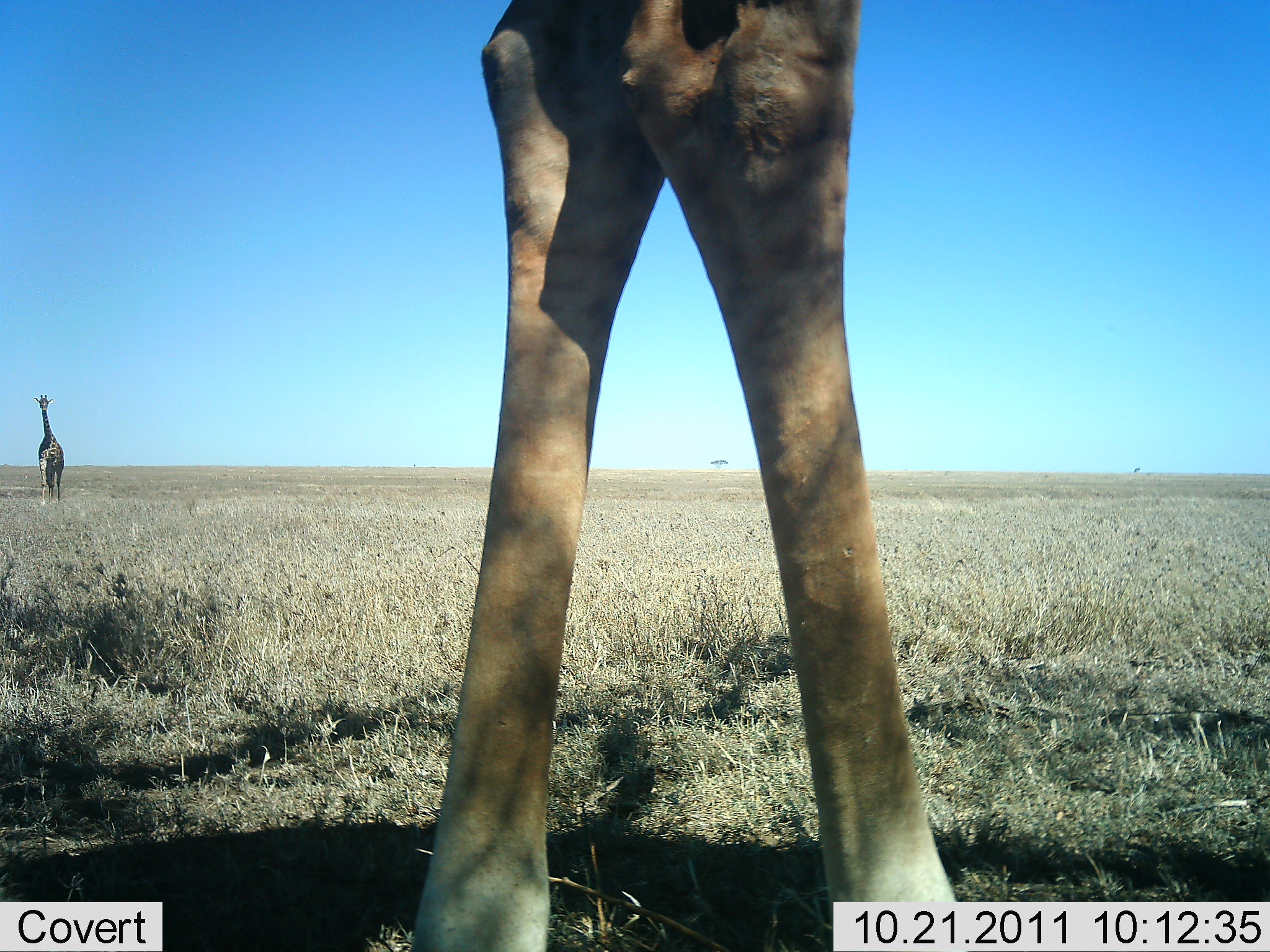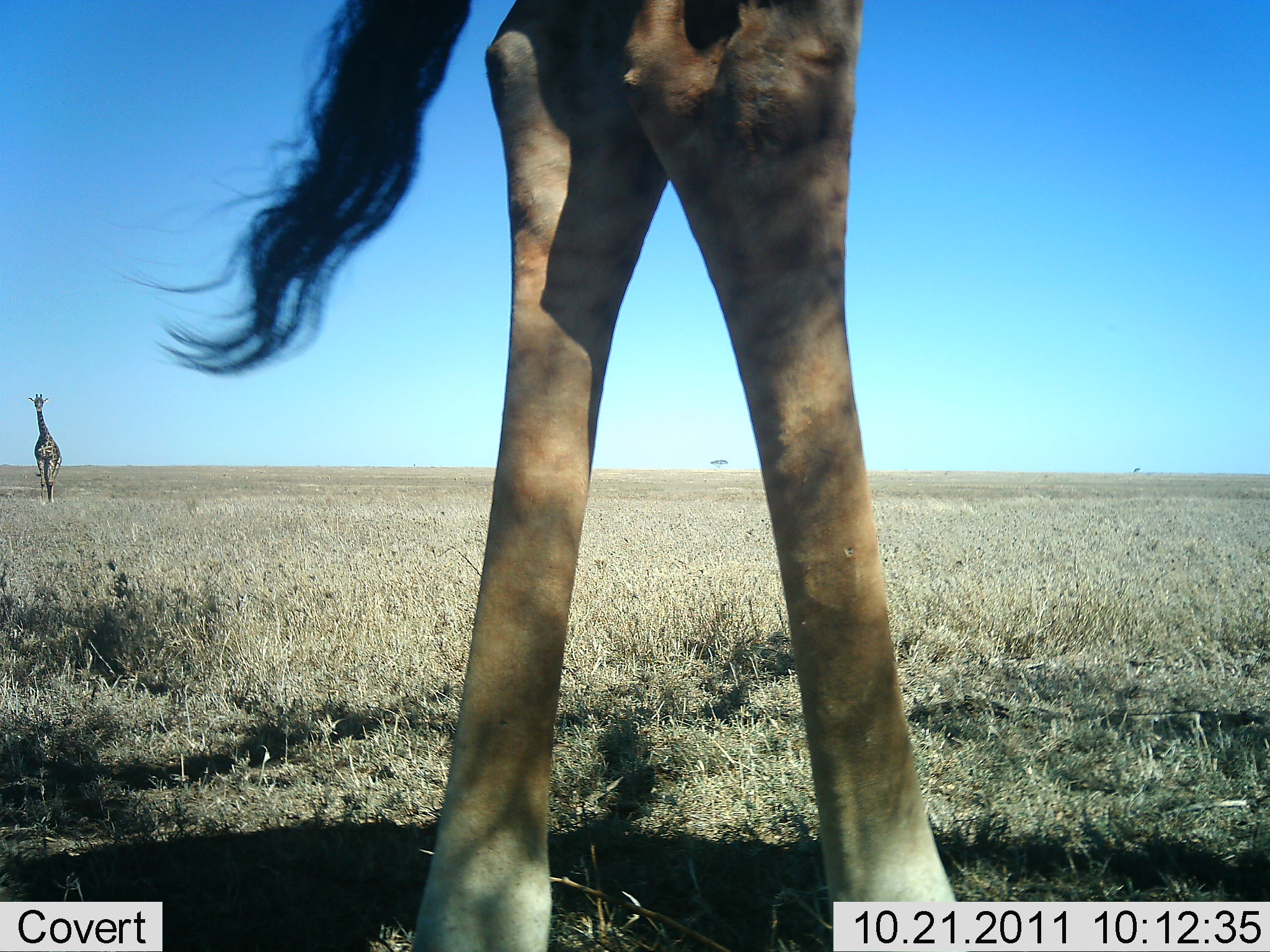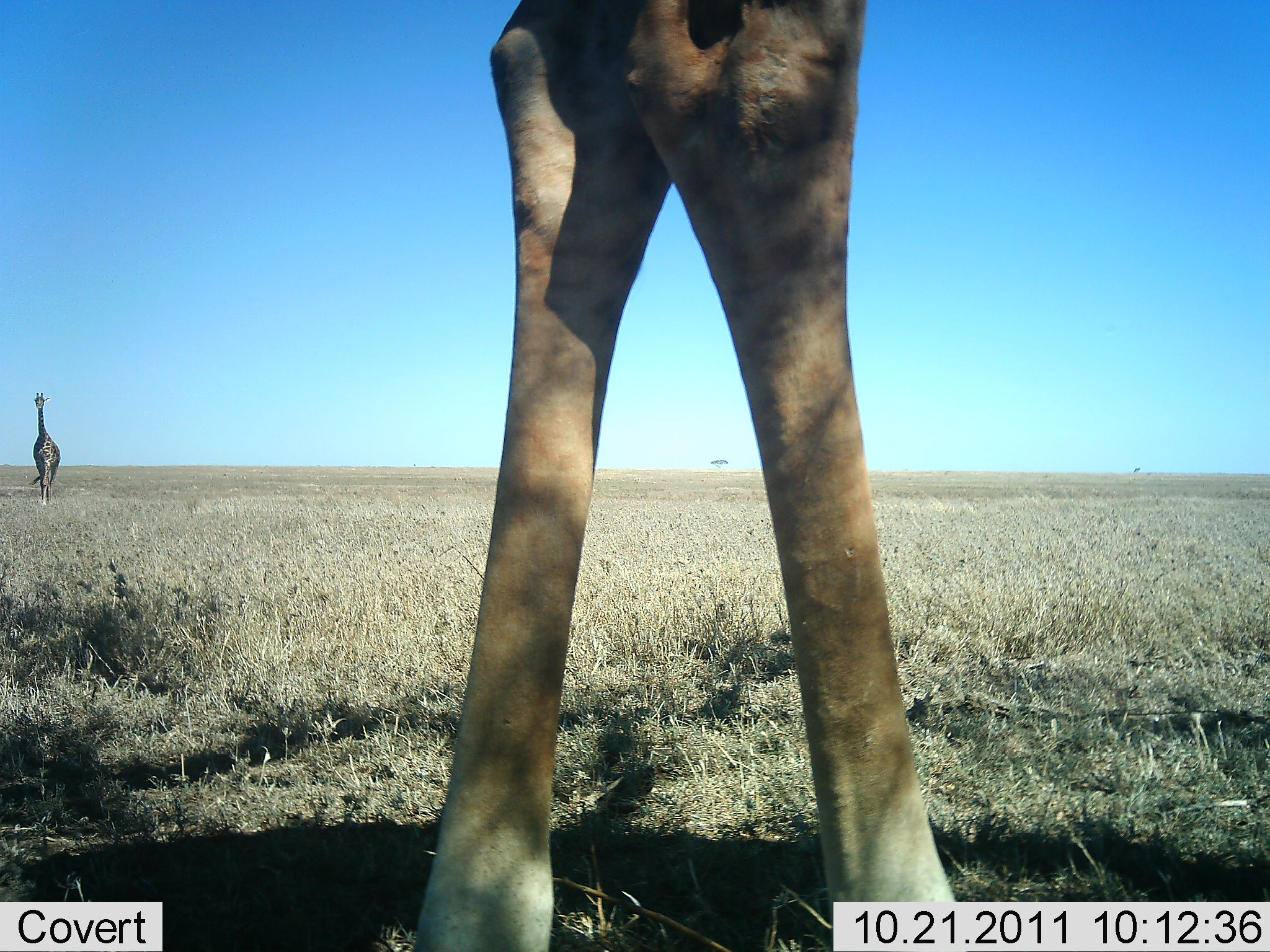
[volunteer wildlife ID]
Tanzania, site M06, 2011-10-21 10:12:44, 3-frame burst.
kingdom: Animalia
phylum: Chordata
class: Mammalia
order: Artiodactyla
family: Giraffidae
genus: Giraffa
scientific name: Giraffa camelopardalis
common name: giraffe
Giraffe (Giraffa camelopardalis), count 2. Behavior (volunteer vote fractions): standing 100%, resting 8%, moving 46%, interacting 0%. Young present (vote fraction): 0%. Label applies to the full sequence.